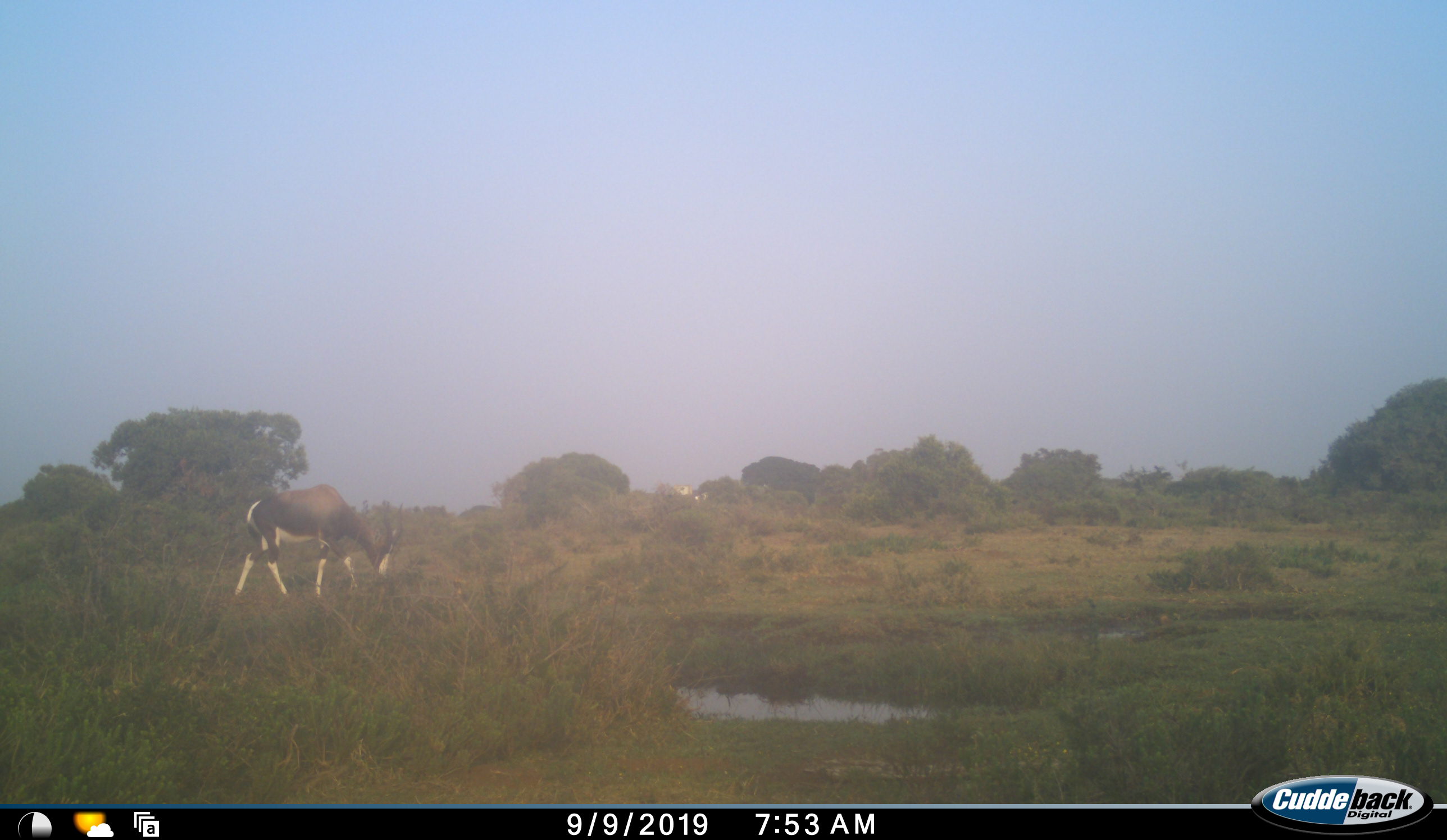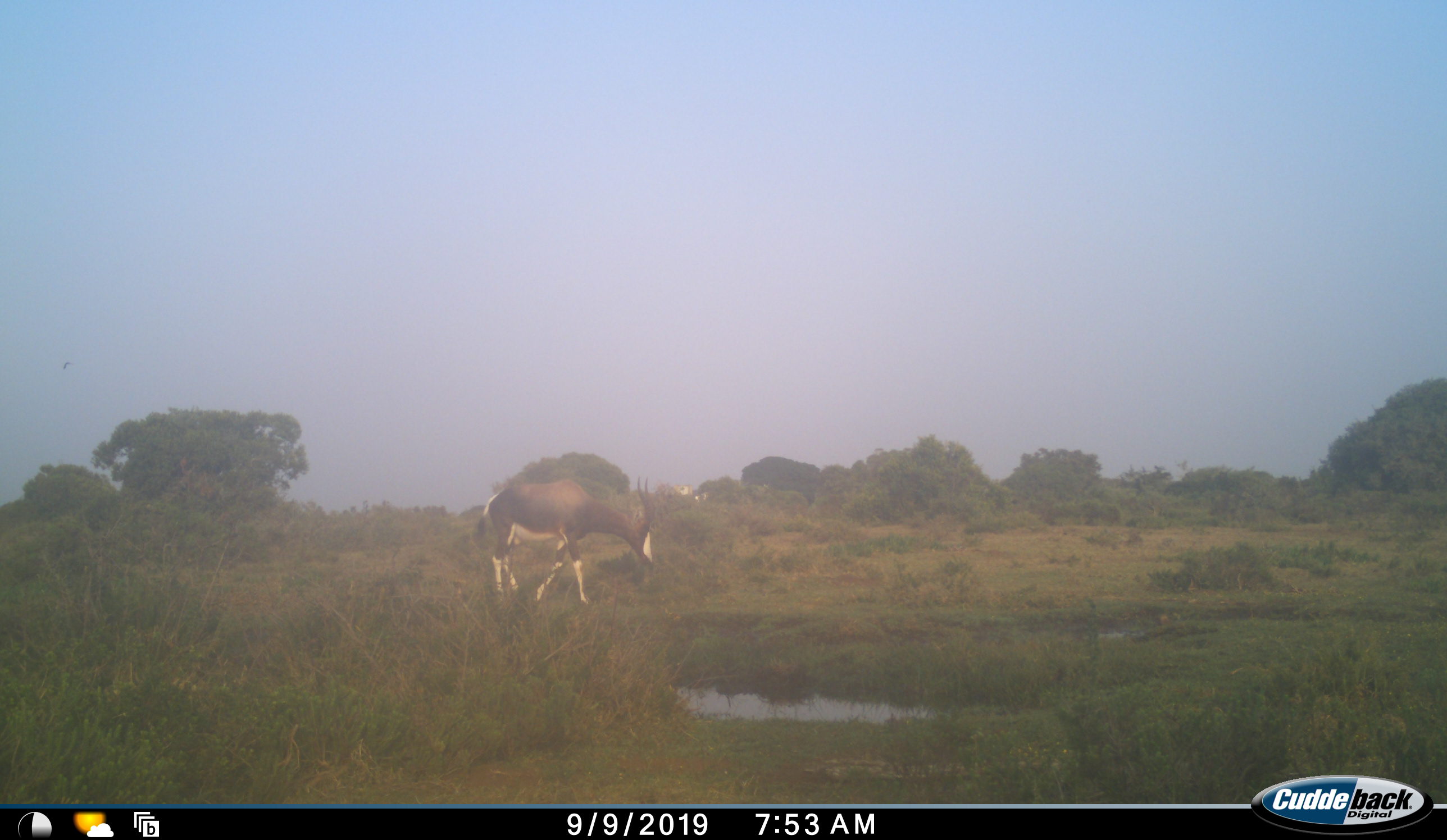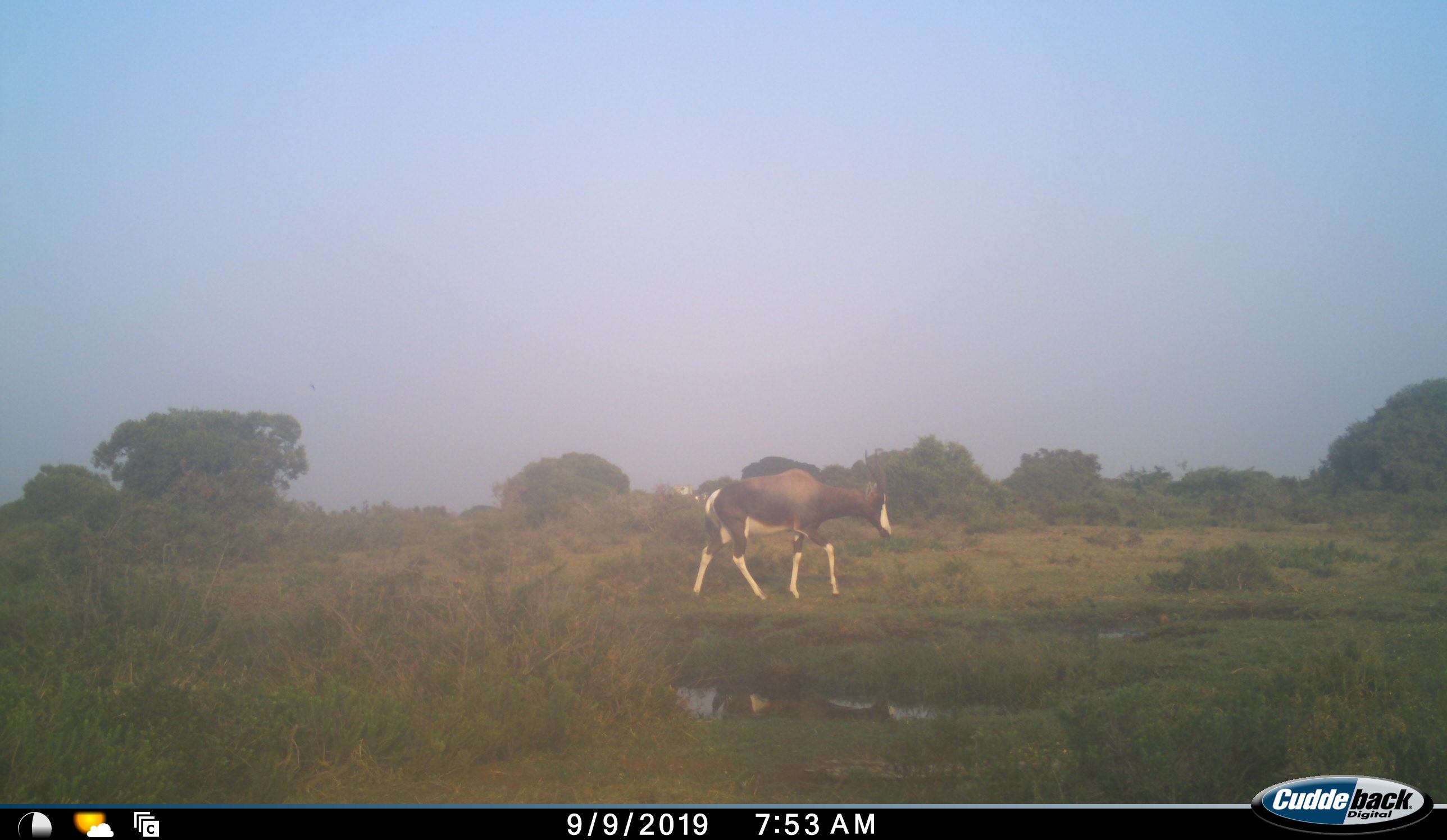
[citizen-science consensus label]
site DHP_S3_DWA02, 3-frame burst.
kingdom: Animalia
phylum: Chordata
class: Mammalia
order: Artiodactyla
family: Bovidae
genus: Damaliscus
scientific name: Damaliscus pygargus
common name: bontebok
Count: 1.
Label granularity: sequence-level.